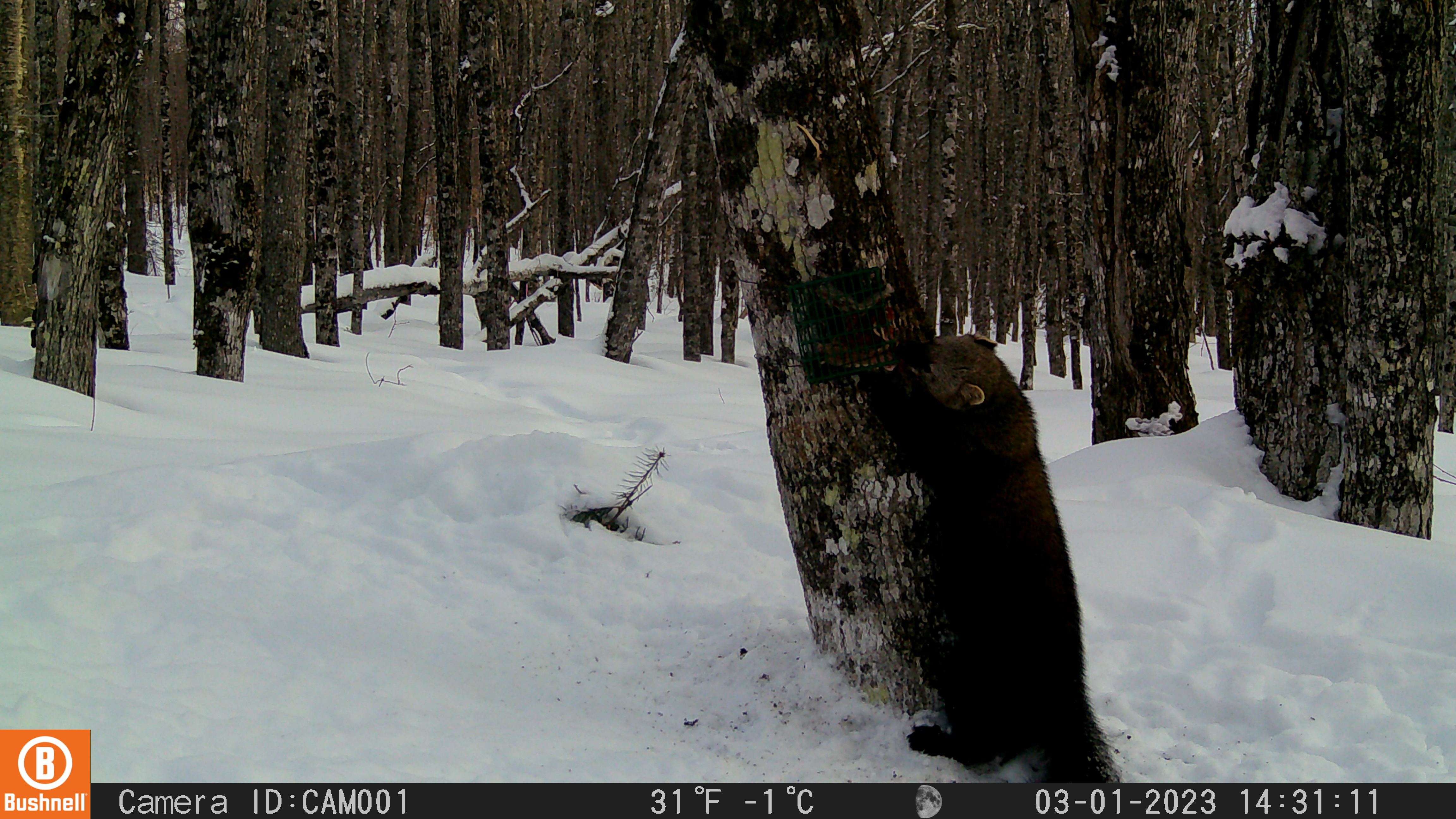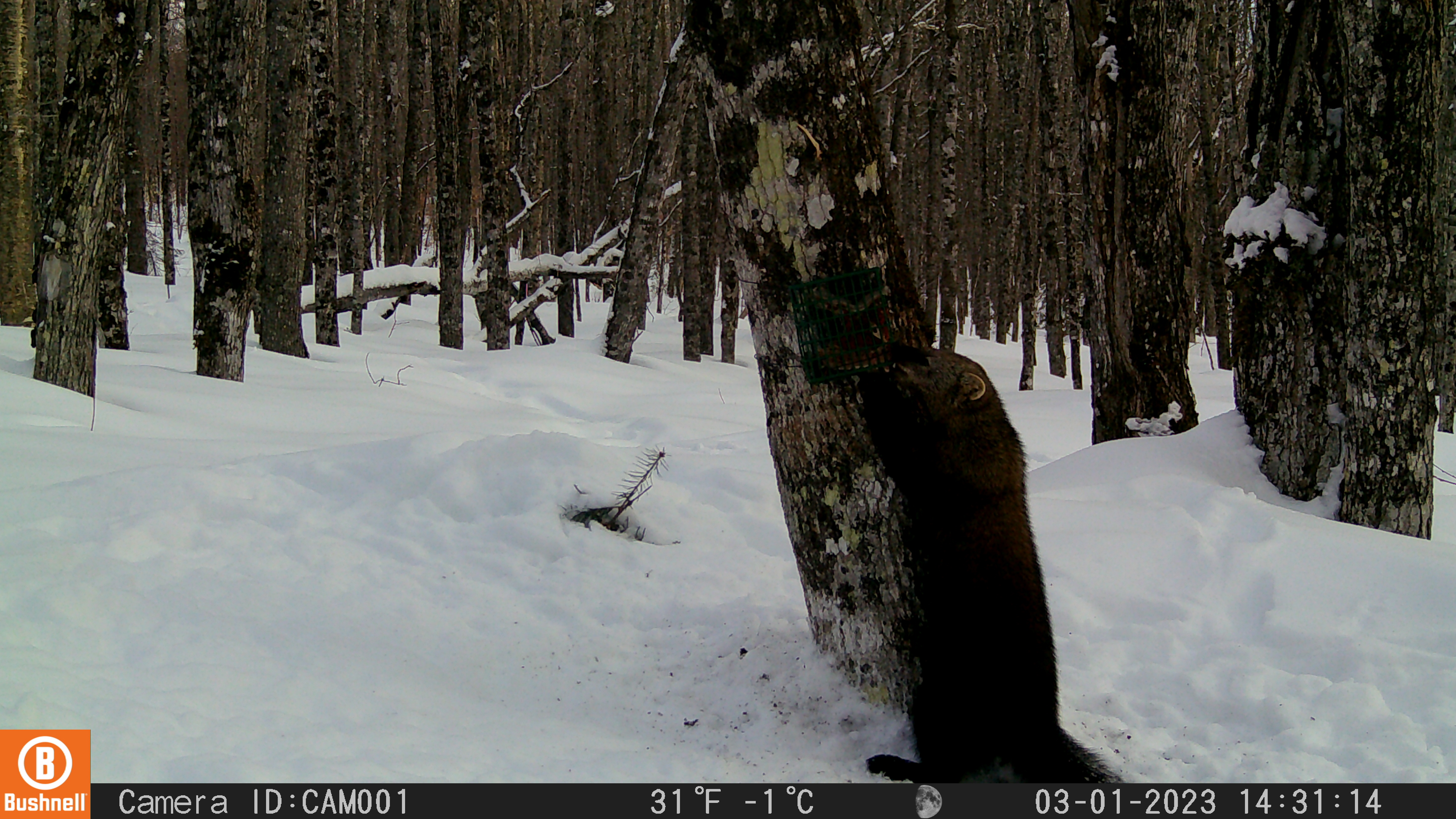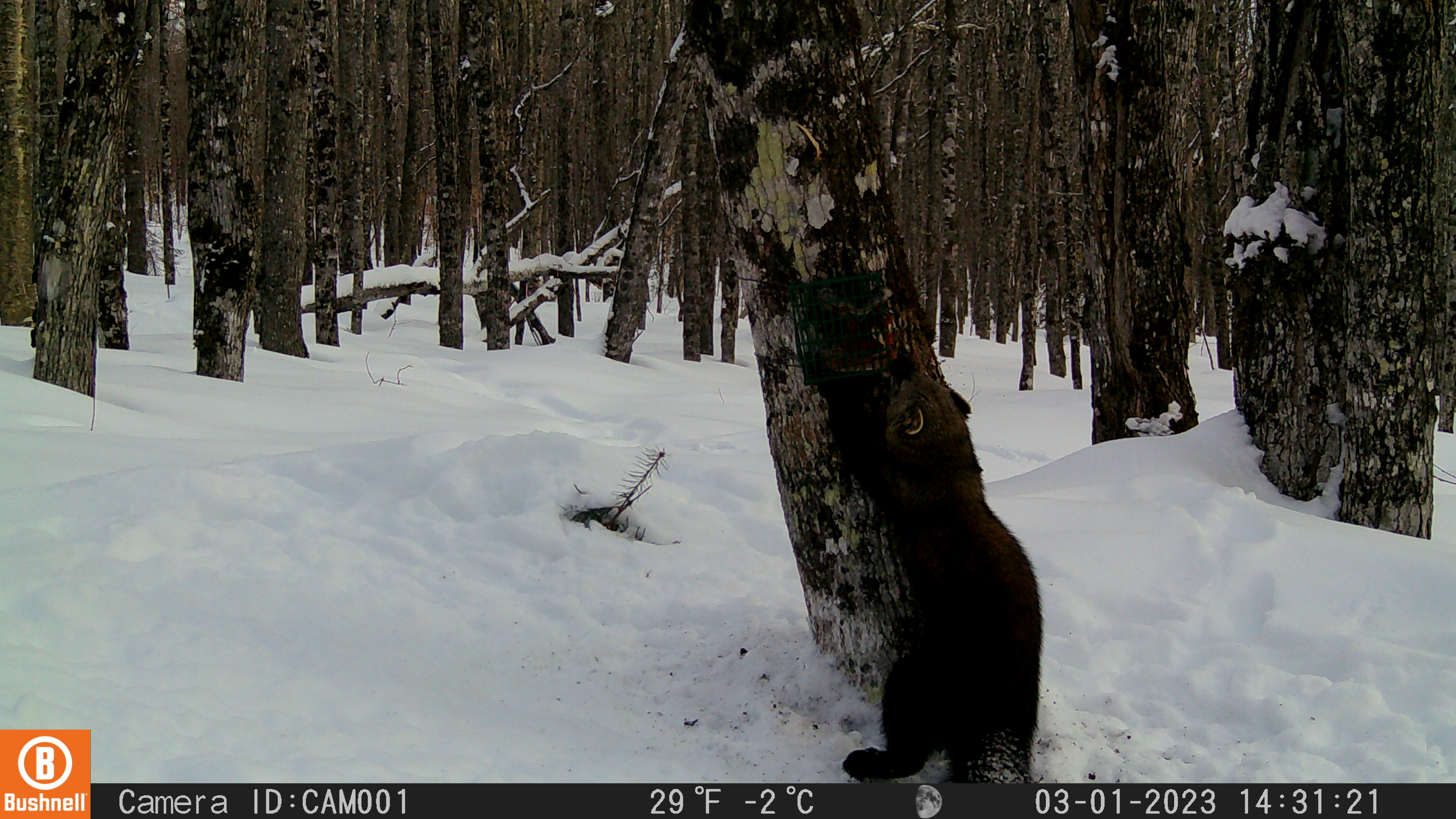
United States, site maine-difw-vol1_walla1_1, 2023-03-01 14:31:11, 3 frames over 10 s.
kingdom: Animalia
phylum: Chordata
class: Mammalia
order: Carnivora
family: Mustelidae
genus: Pekania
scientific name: Pekania pennanti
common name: fisher